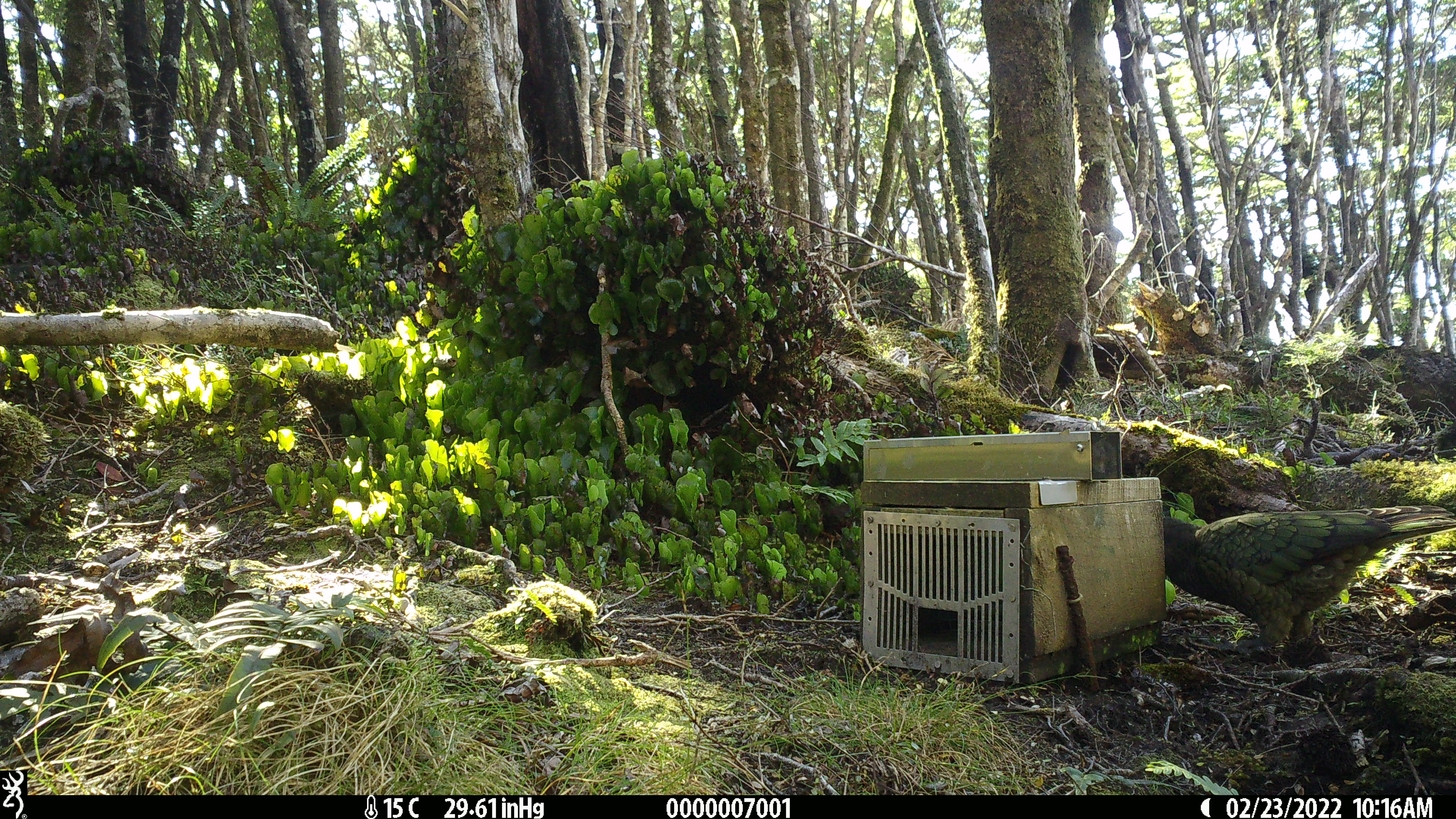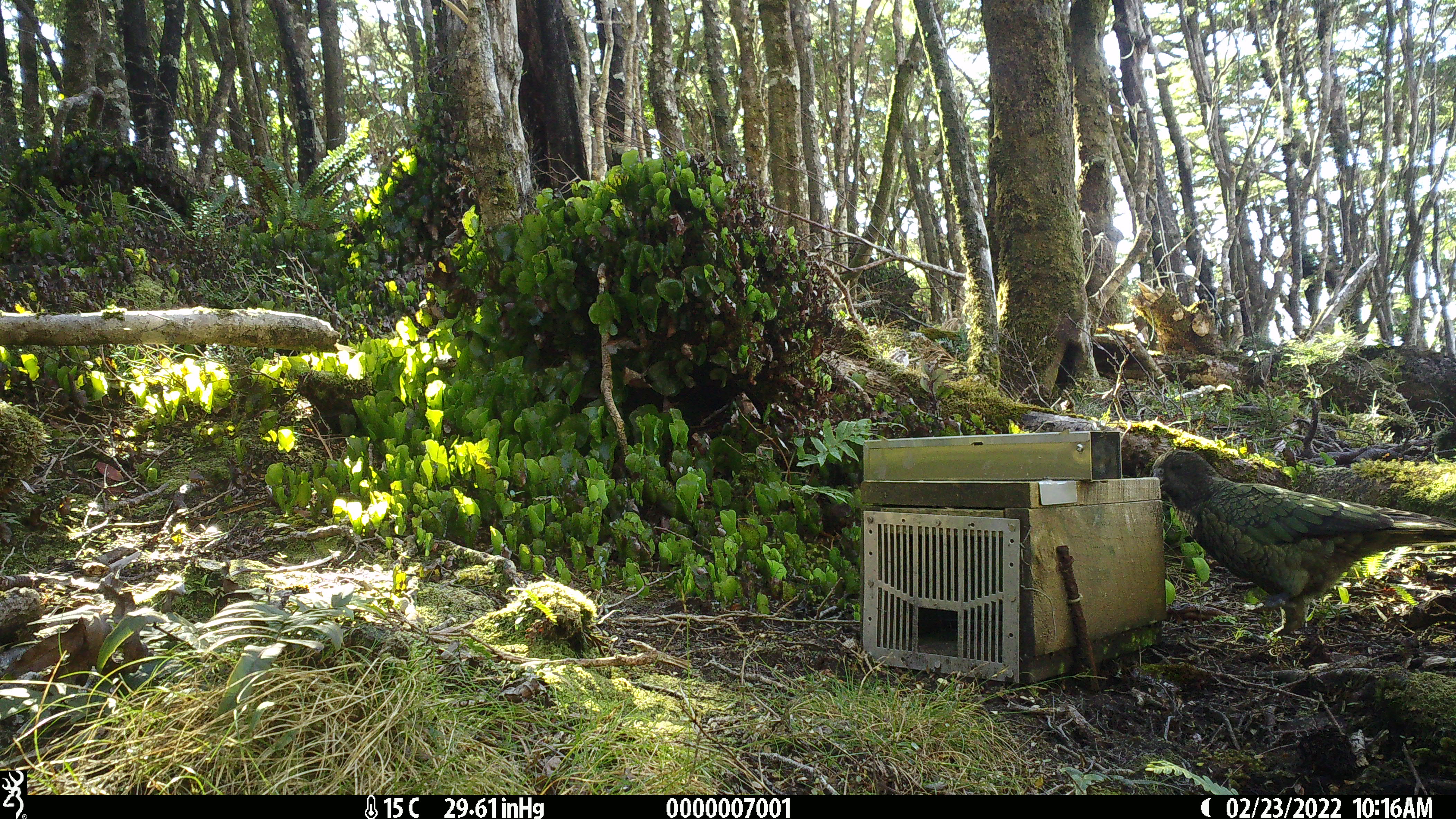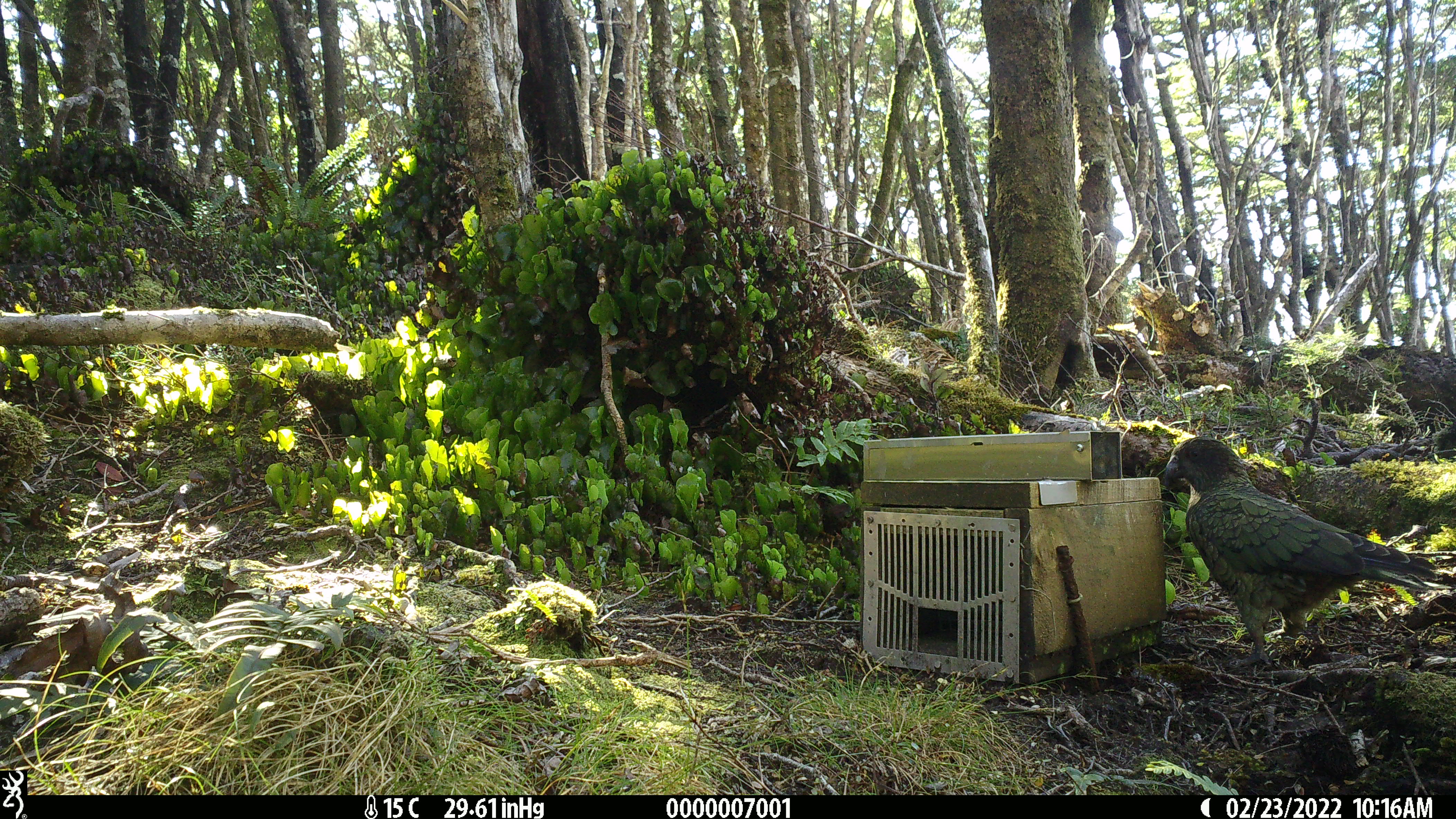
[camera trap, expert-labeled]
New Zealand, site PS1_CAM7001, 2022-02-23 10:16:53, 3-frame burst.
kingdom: Animalia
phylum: Chordata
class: Aves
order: Psittaciformes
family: Strigopidae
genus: Nestor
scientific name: Nestor notabilis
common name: kea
Kea (Nestor notabilis).